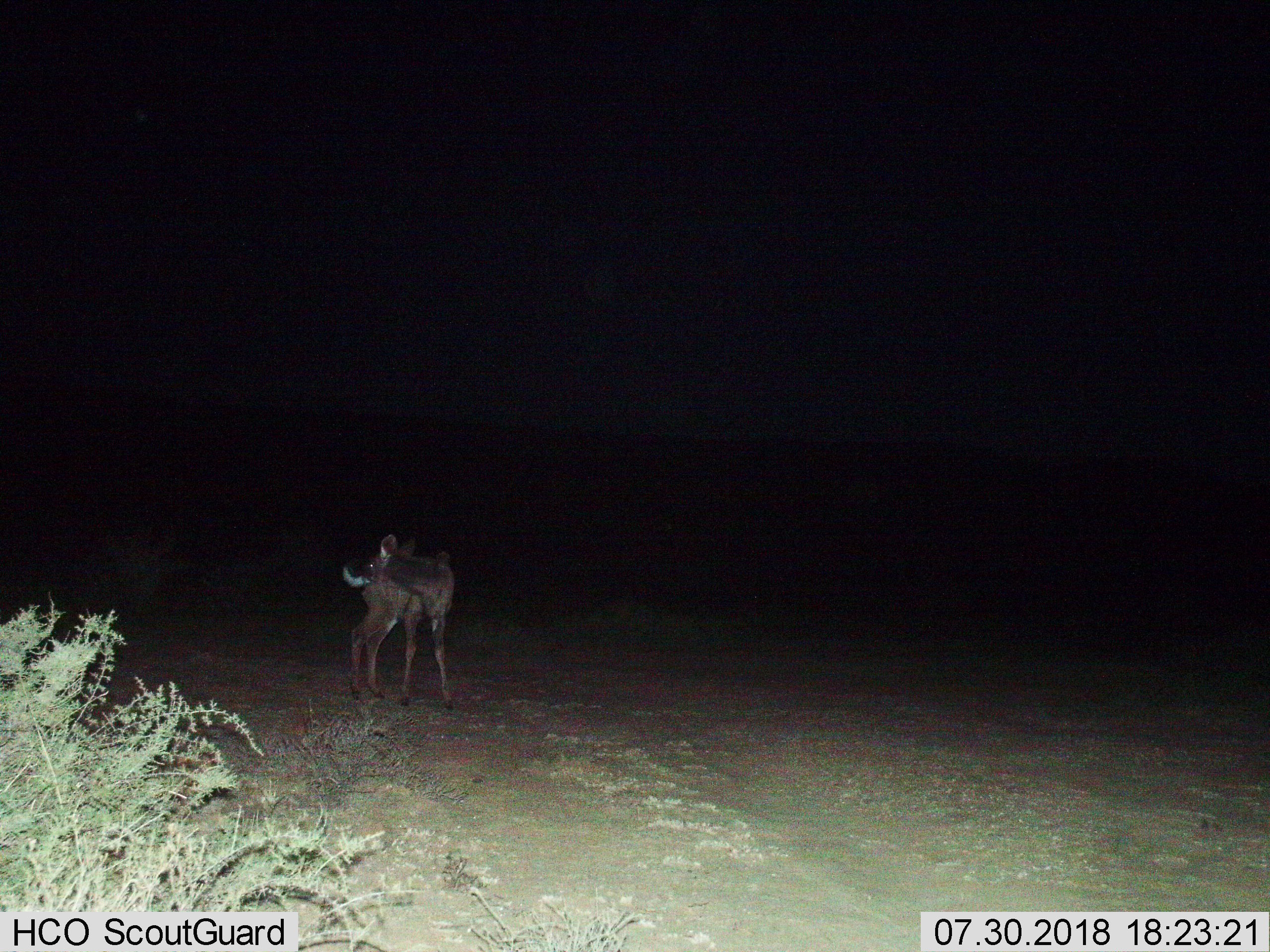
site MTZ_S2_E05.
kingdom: Animalia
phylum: Chordata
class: Mammalia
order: Artiodactyla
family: Bovidae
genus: Tragelaphus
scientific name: Tragelaphus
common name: kudu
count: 1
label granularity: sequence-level